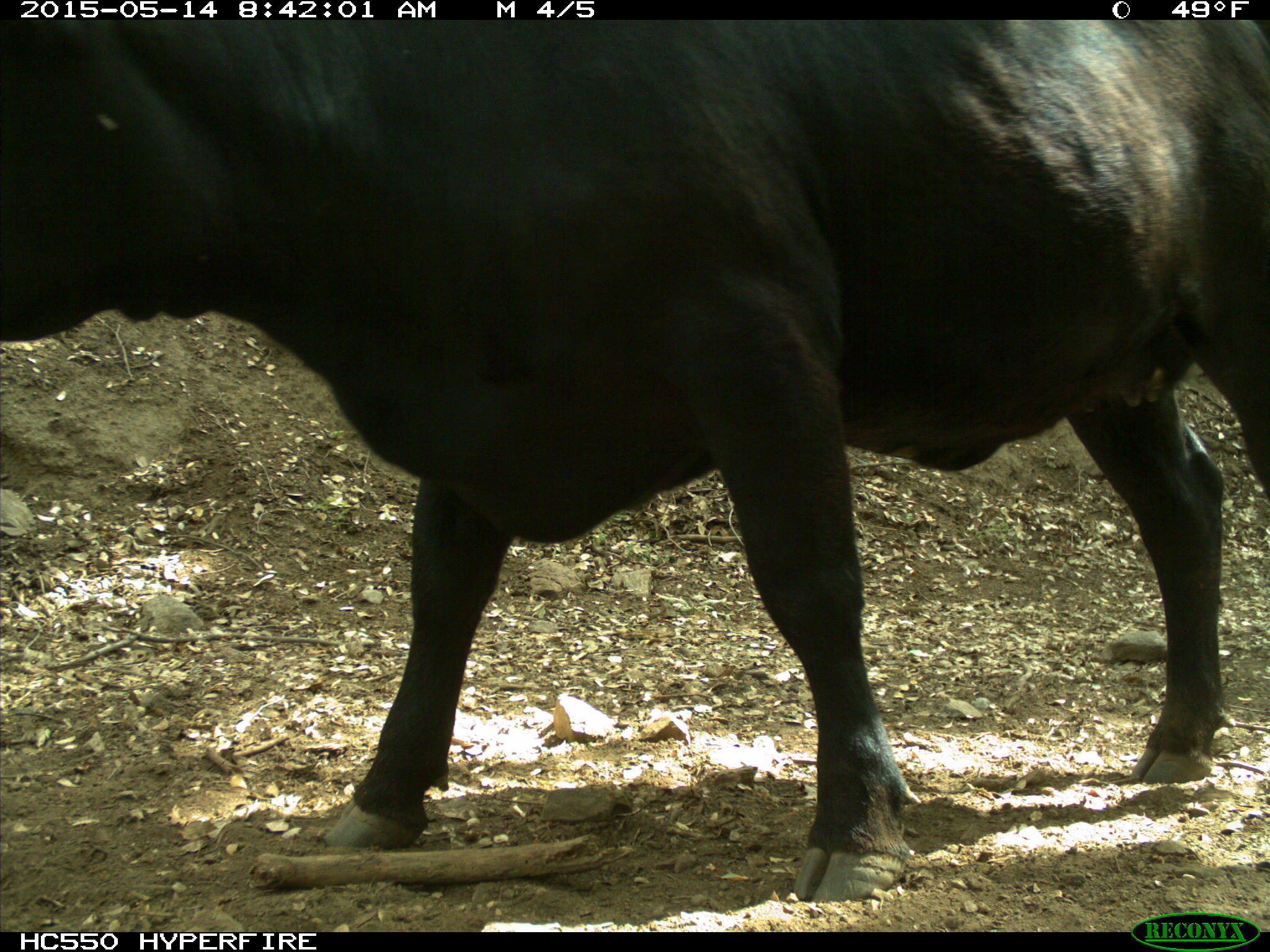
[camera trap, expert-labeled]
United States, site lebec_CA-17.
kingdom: Animalia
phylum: Chordata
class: Mammalia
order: Artiodactyla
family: Bovidae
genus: Bos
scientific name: Bos taurus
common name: domestic cow